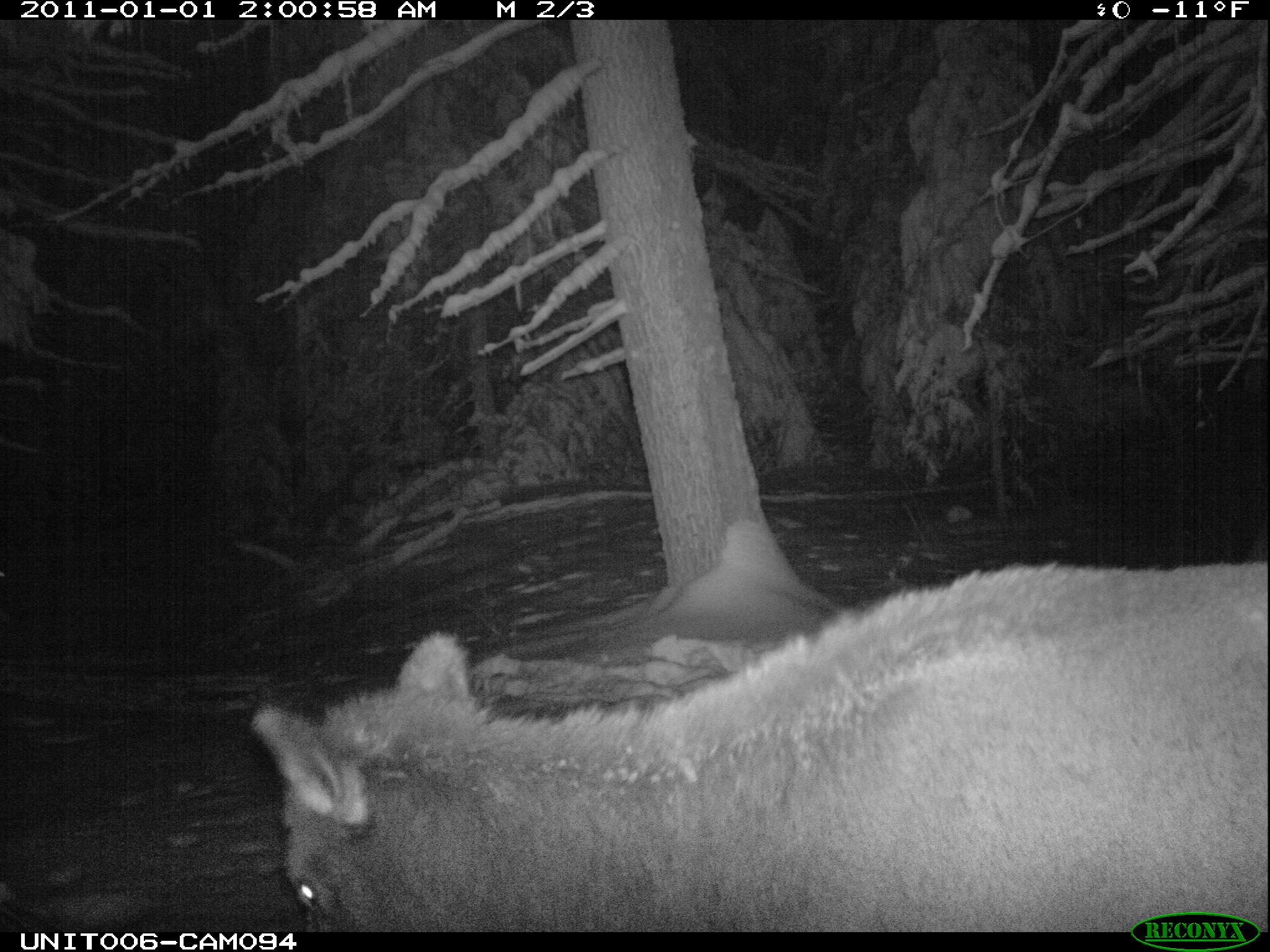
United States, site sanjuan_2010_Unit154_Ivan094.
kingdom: Animalia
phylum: Chordata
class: Mammalia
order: Artiodactyla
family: Cervidae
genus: Cervus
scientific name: Cervus elaphus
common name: red deer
Cervus elaphus (red deer).